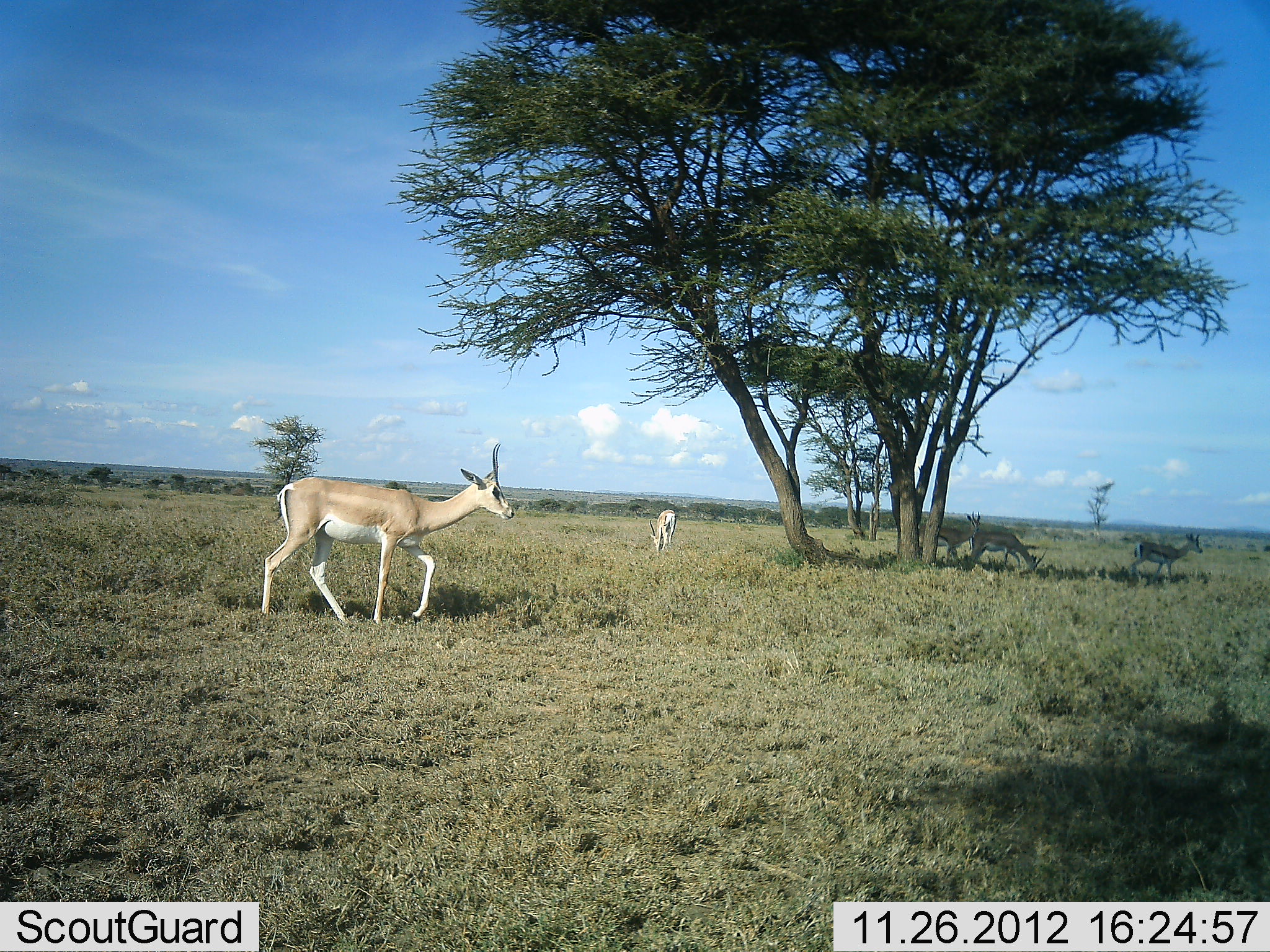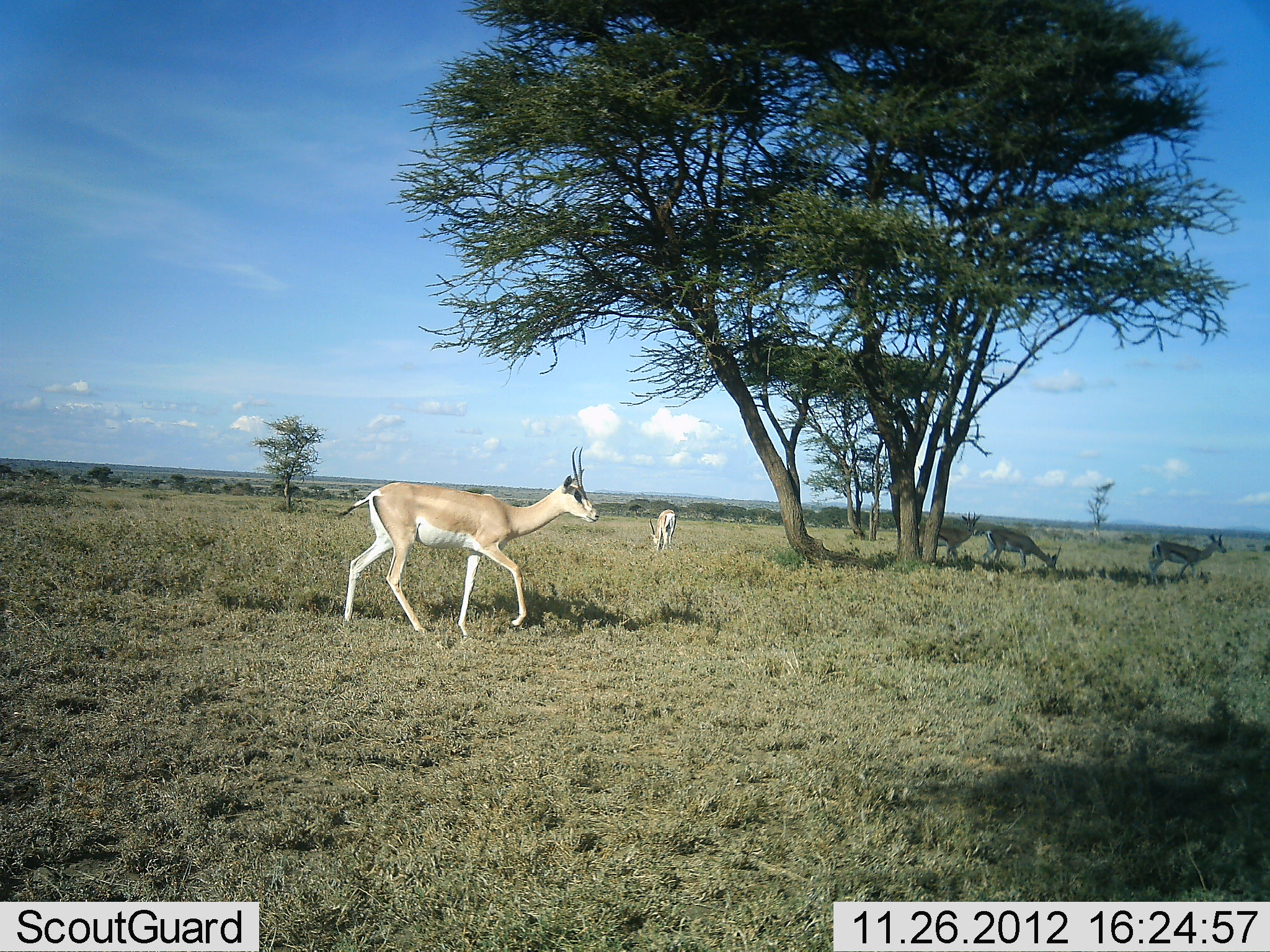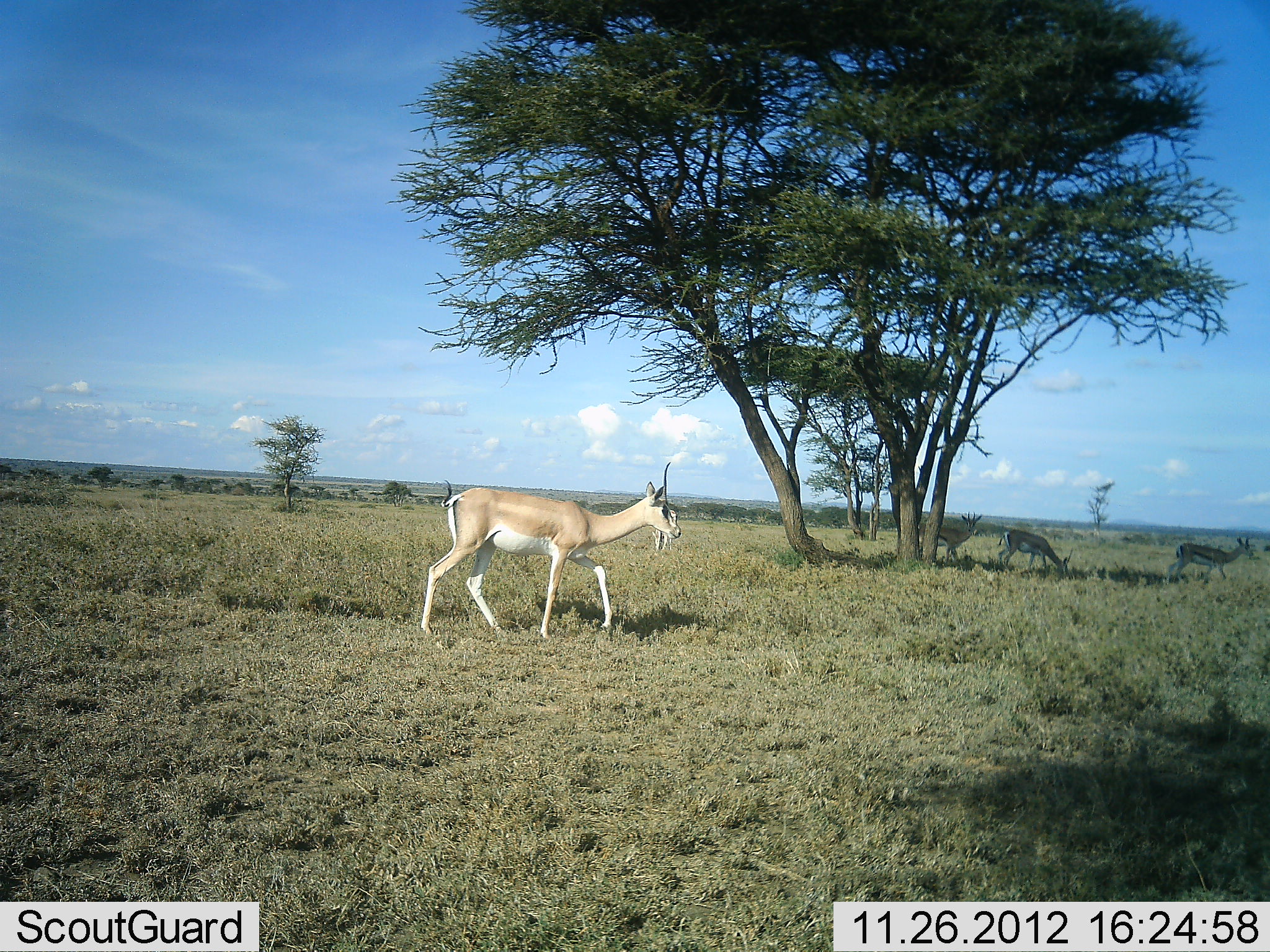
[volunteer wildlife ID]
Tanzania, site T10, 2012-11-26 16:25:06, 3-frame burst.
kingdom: Animalia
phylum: Chordata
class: Mammalia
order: Artiodactyla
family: Bovidae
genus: Nanger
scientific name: Nanger granti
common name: grant's gazelle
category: gazellegrants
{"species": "gazellegrants (grant's gazelle) (Nanger granti)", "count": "5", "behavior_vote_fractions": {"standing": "60%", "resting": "0%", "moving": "80%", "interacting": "0%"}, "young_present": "0%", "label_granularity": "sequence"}